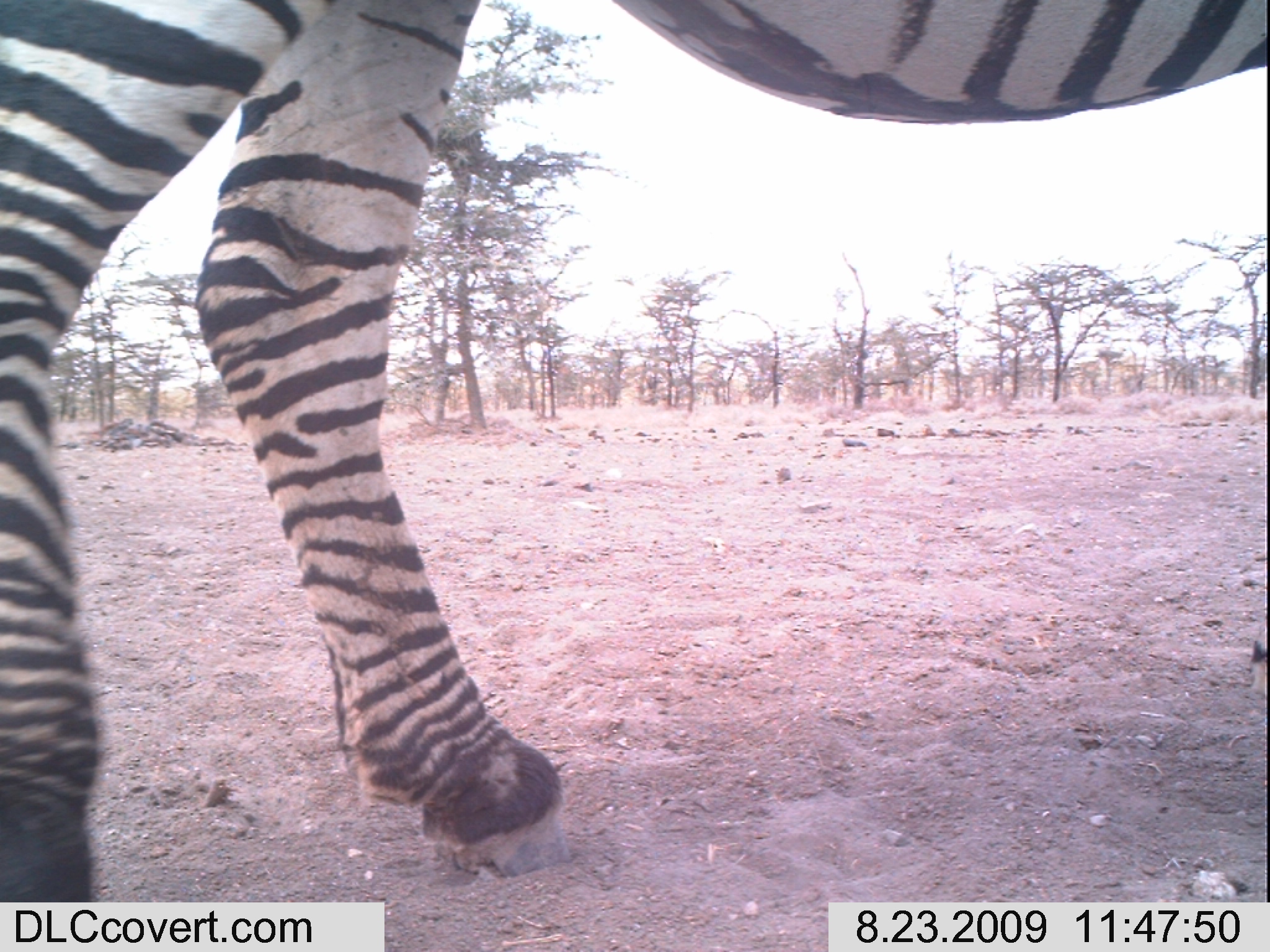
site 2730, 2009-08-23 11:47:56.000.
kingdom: Animalia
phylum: Chordata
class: Mammalia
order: Perissodactyla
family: Equidae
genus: Equus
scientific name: Equus quagga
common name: plains zebra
Equus quagga (plains zebra), count 1.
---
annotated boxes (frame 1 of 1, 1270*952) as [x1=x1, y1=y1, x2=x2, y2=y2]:
equus quagga: [x1=0, y1=1, x2=1269, y2=952]